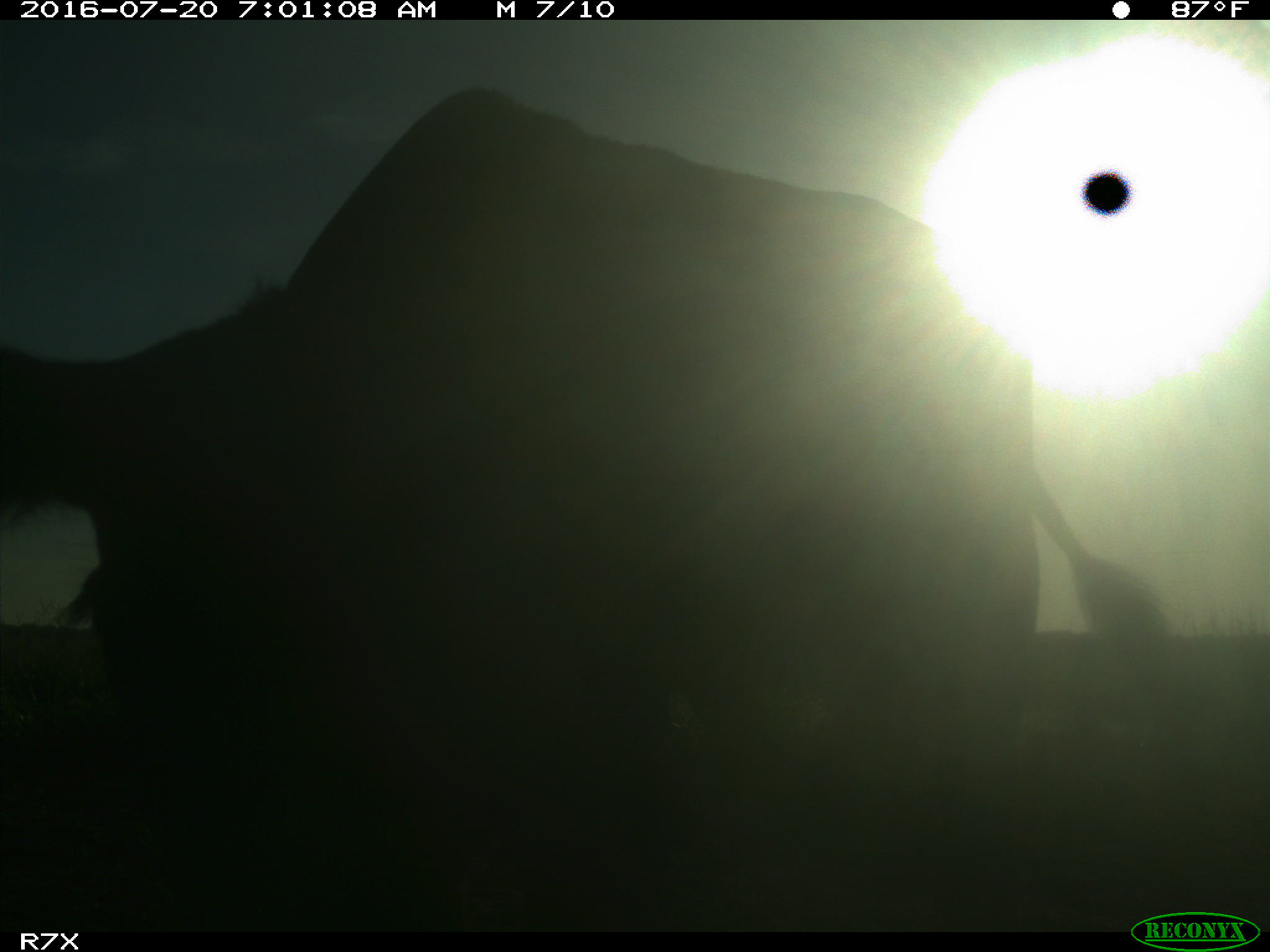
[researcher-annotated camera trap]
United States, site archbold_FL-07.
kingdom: Animalia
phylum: Chordata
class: Mammalia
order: Artiodactyla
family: Bovidae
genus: Bos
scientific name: Bos taurus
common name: domestic cow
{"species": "Bos taurus (domestic cow)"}